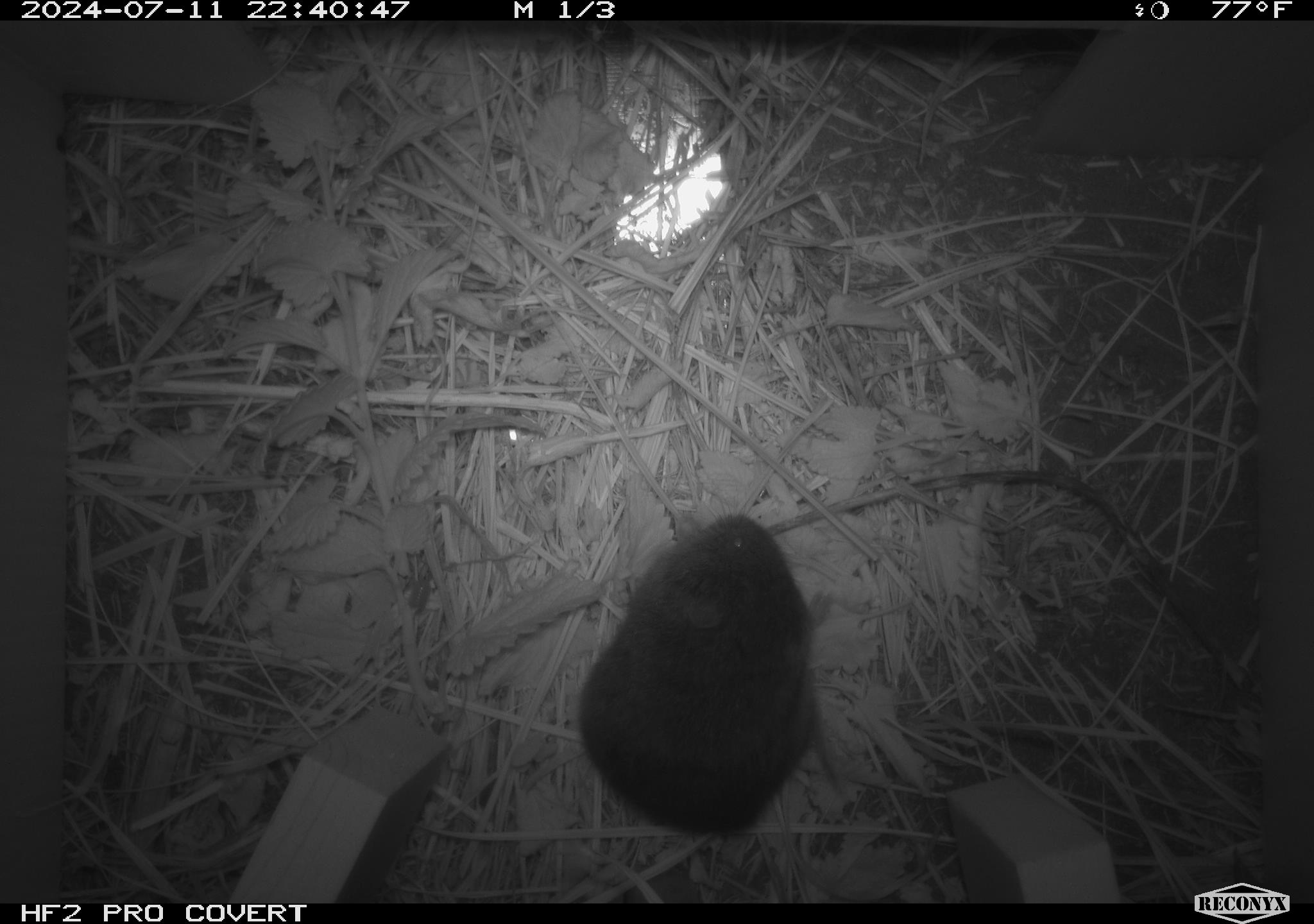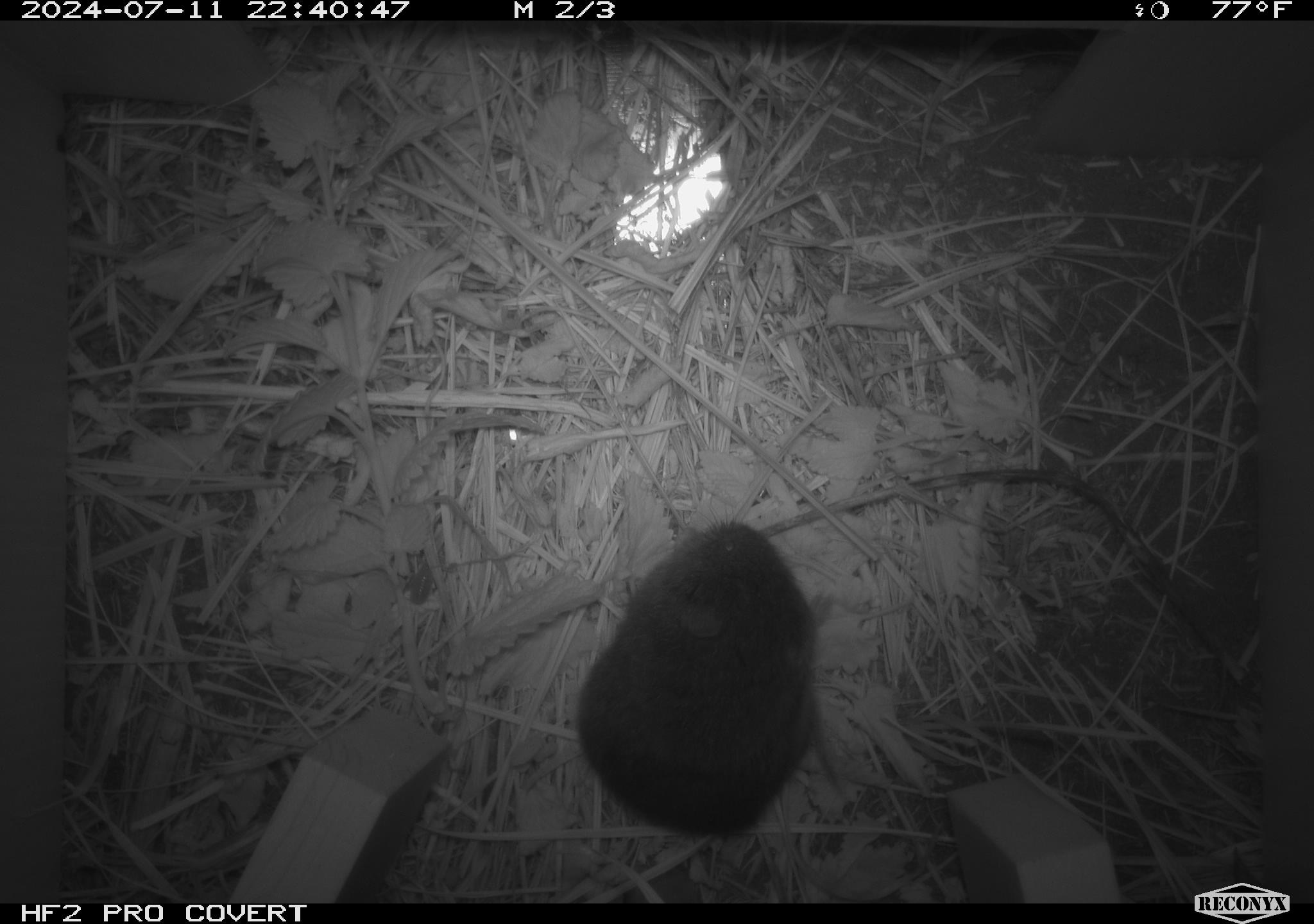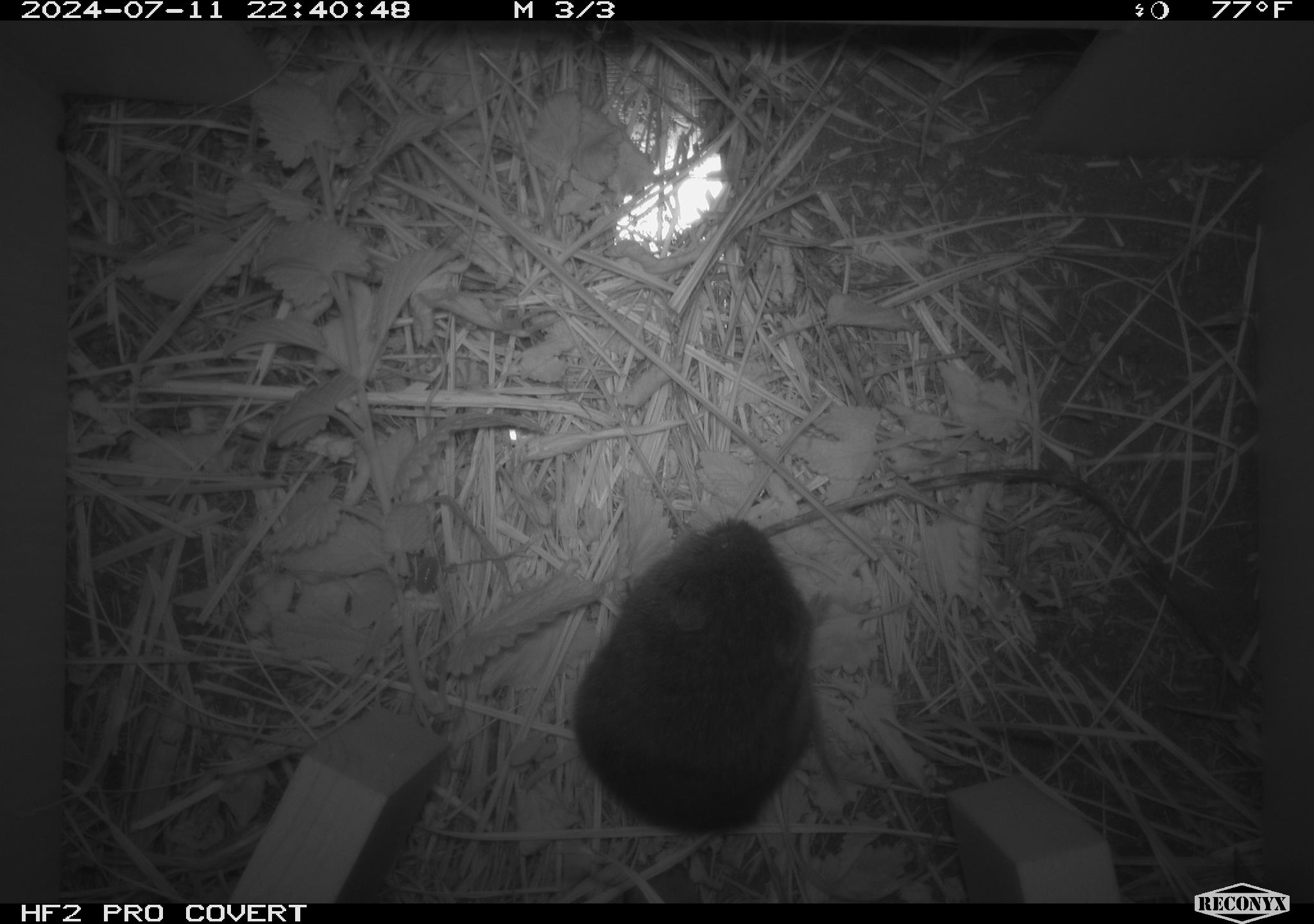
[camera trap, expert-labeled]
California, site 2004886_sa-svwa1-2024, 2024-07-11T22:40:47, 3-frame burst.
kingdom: Animalia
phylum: Chordata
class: Mammalia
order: Rodentia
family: Cricetidae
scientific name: Arvicolinae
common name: voles, lemmings, and muskrats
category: arvicolinae subfamily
Arvicolinae subfamily (voles, lemmings, and muskrats) (Arvicolinae).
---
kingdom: Animalia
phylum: Arthropoda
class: Malacostraca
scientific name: Malacostraca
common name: amphipods, crabs, isopods, krill, lobsters and shrimps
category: malacostracan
Malacostracan (amphipods, crabs, isopods, krill, lobsters and shrimps) (Malacostraca).